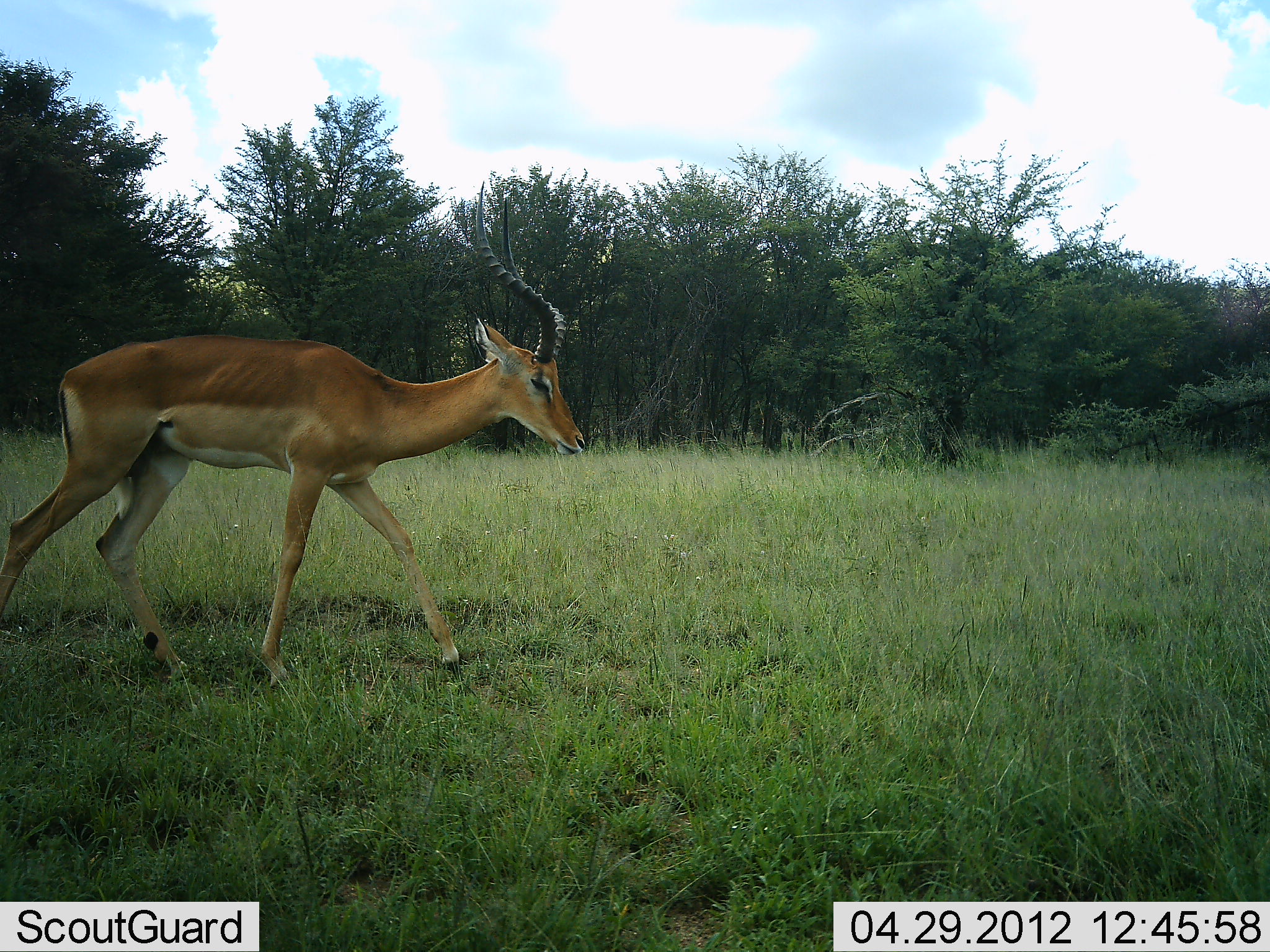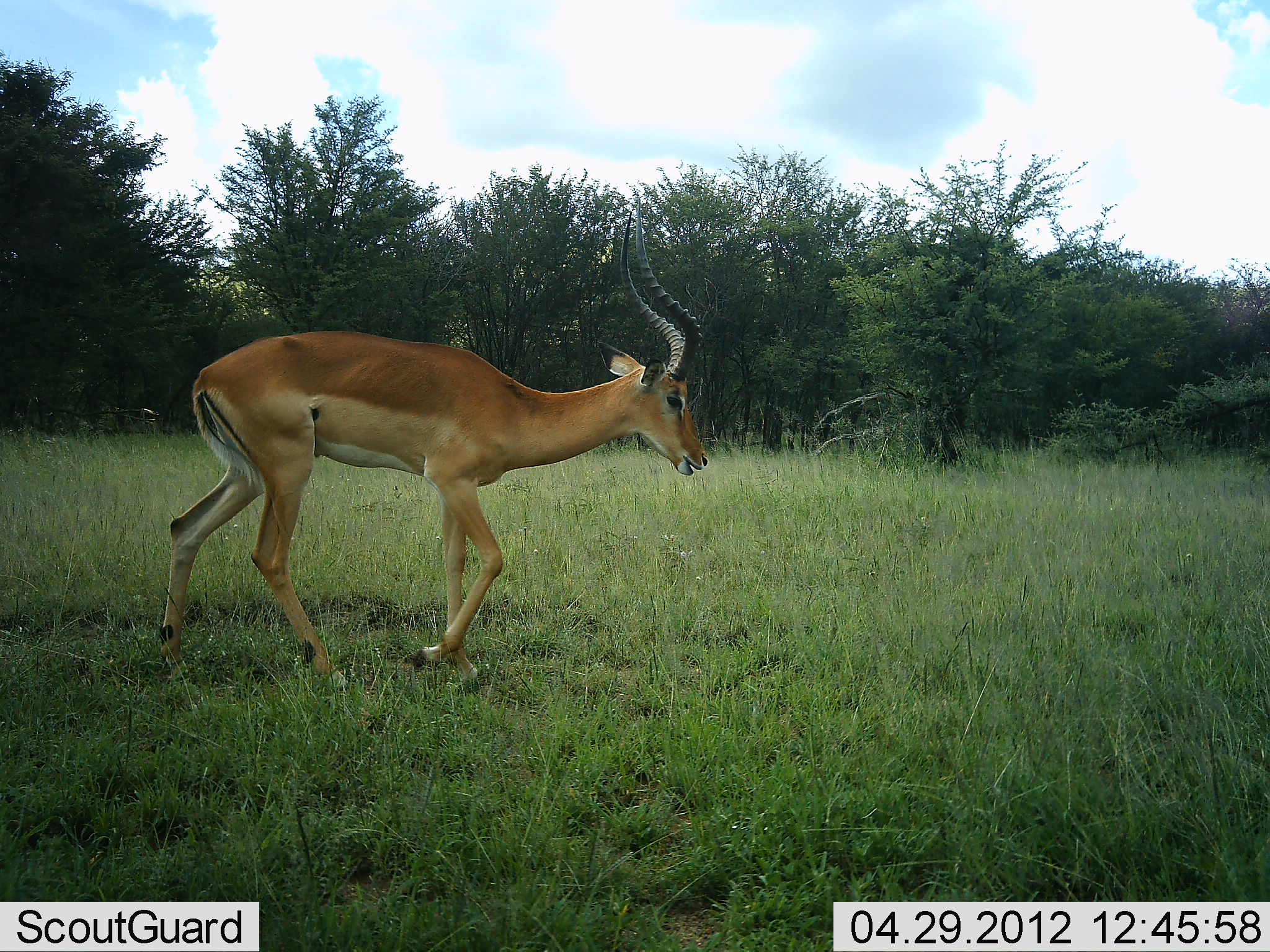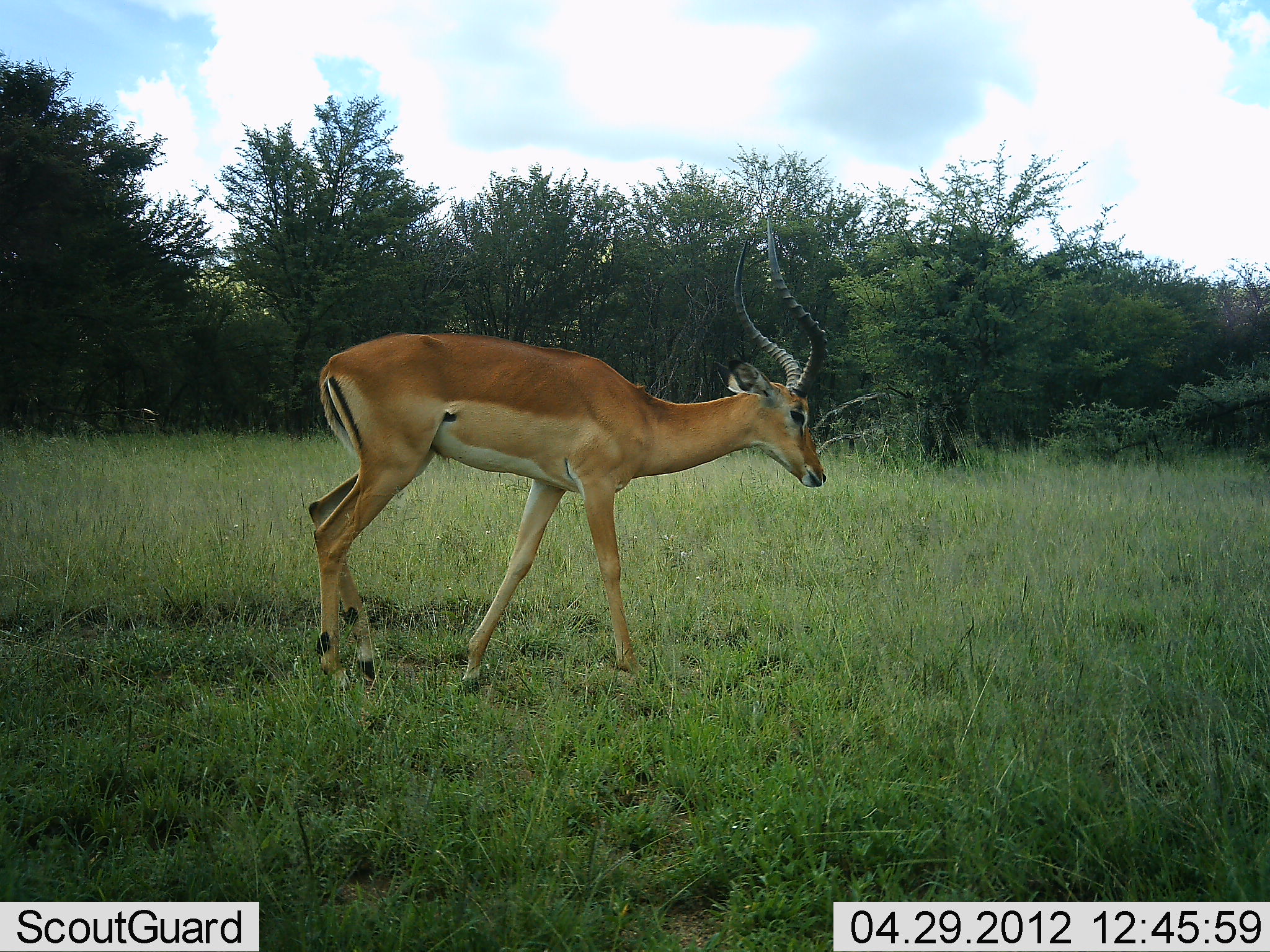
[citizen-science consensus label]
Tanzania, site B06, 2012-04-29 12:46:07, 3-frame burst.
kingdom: Animalia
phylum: Chordata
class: Mammalia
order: Artiodactyla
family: Bovidae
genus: Aepyceros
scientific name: Aepyceros melampus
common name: impala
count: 1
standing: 8%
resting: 0%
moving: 96%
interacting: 0%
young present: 0%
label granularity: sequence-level